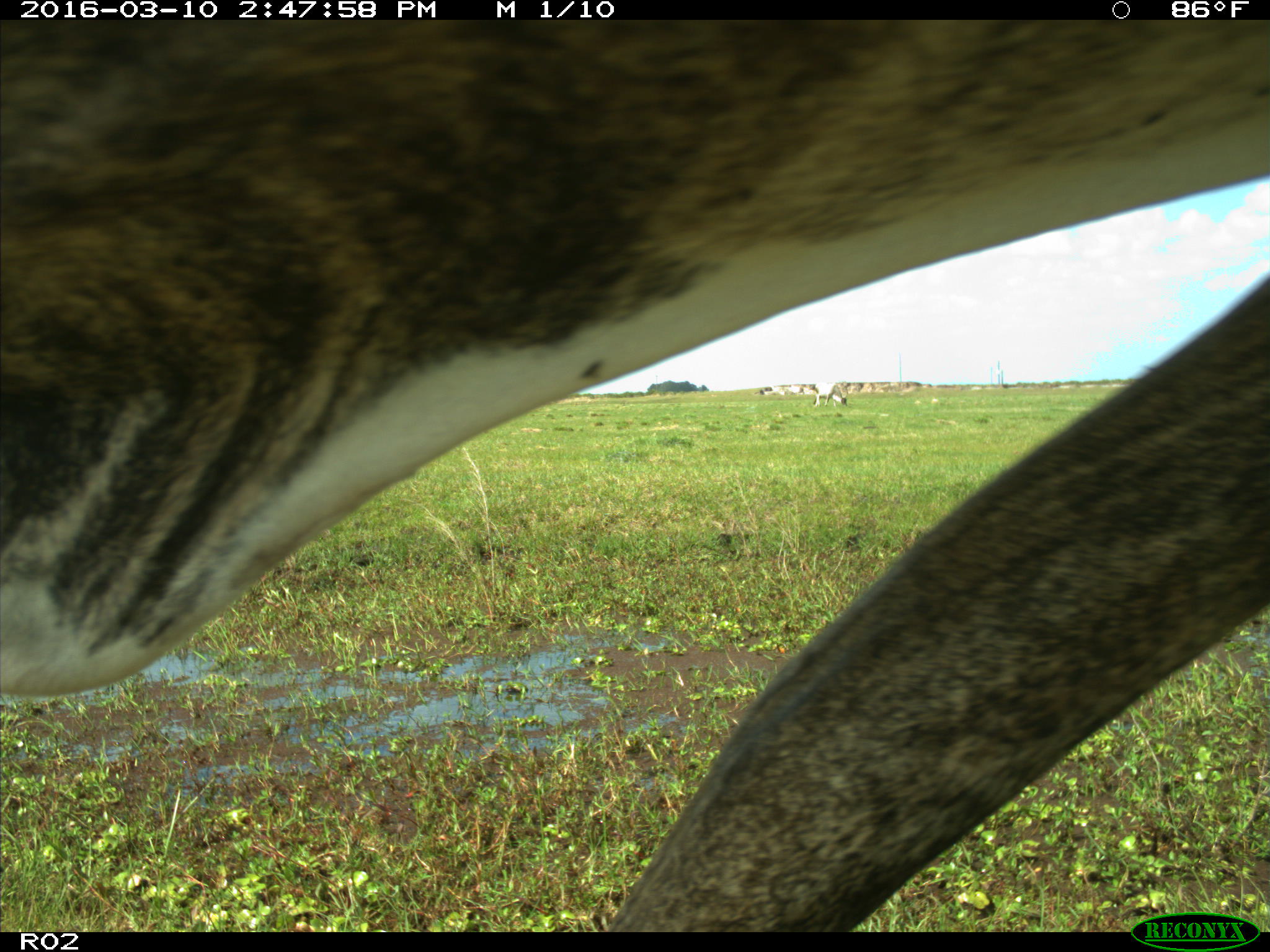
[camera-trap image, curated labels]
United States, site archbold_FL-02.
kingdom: Animalia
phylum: Chordata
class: Mammalia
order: Artiodactyla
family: Bovidae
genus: Bos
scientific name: Bos taurus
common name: domestic cow